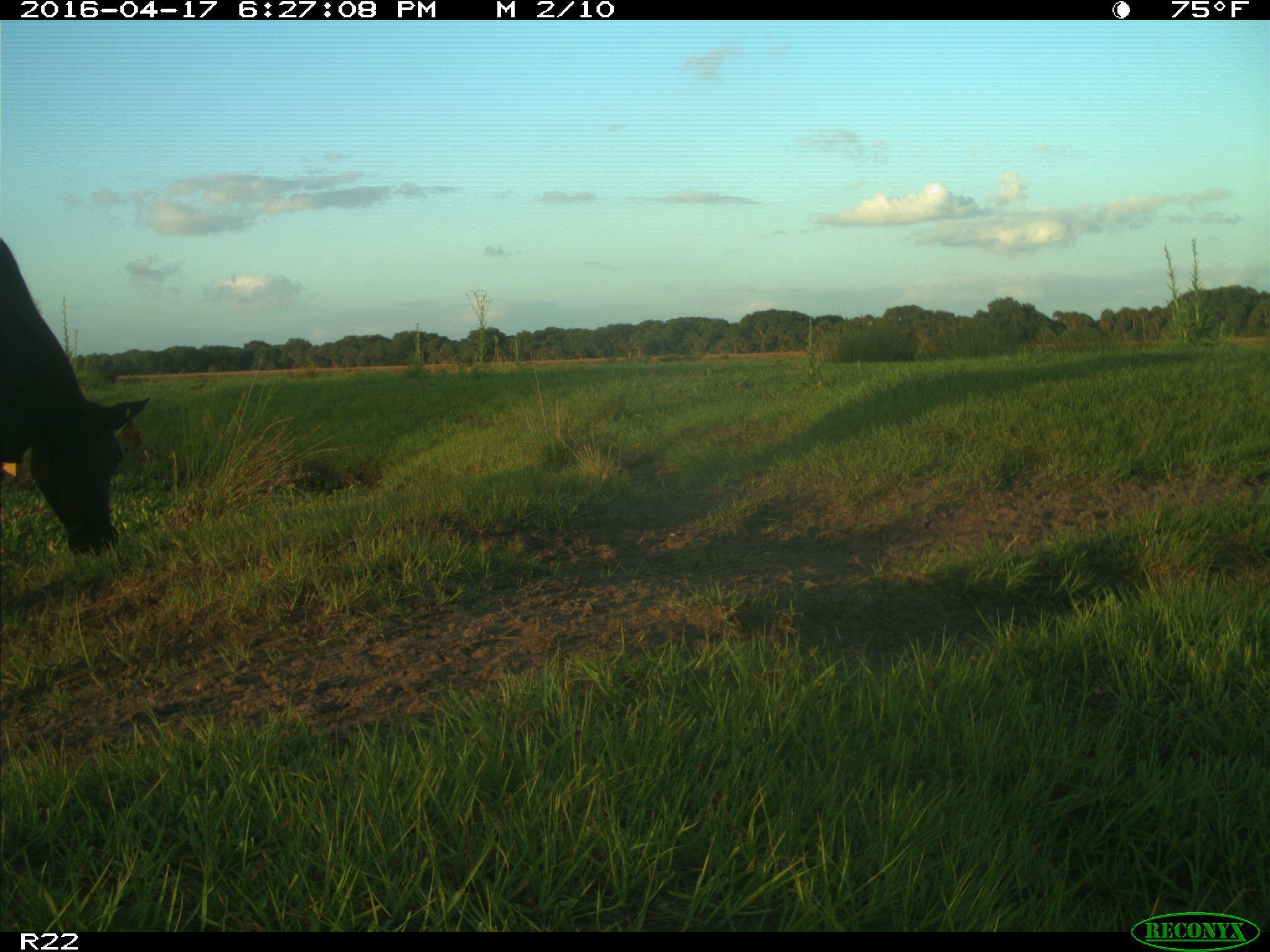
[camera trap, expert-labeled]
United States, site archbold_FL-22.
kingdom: Animalia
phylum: Chordata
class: Mammalia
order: Artiodactyla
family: Bovidae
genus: Bos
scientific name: Bos taurus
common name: domestic cow